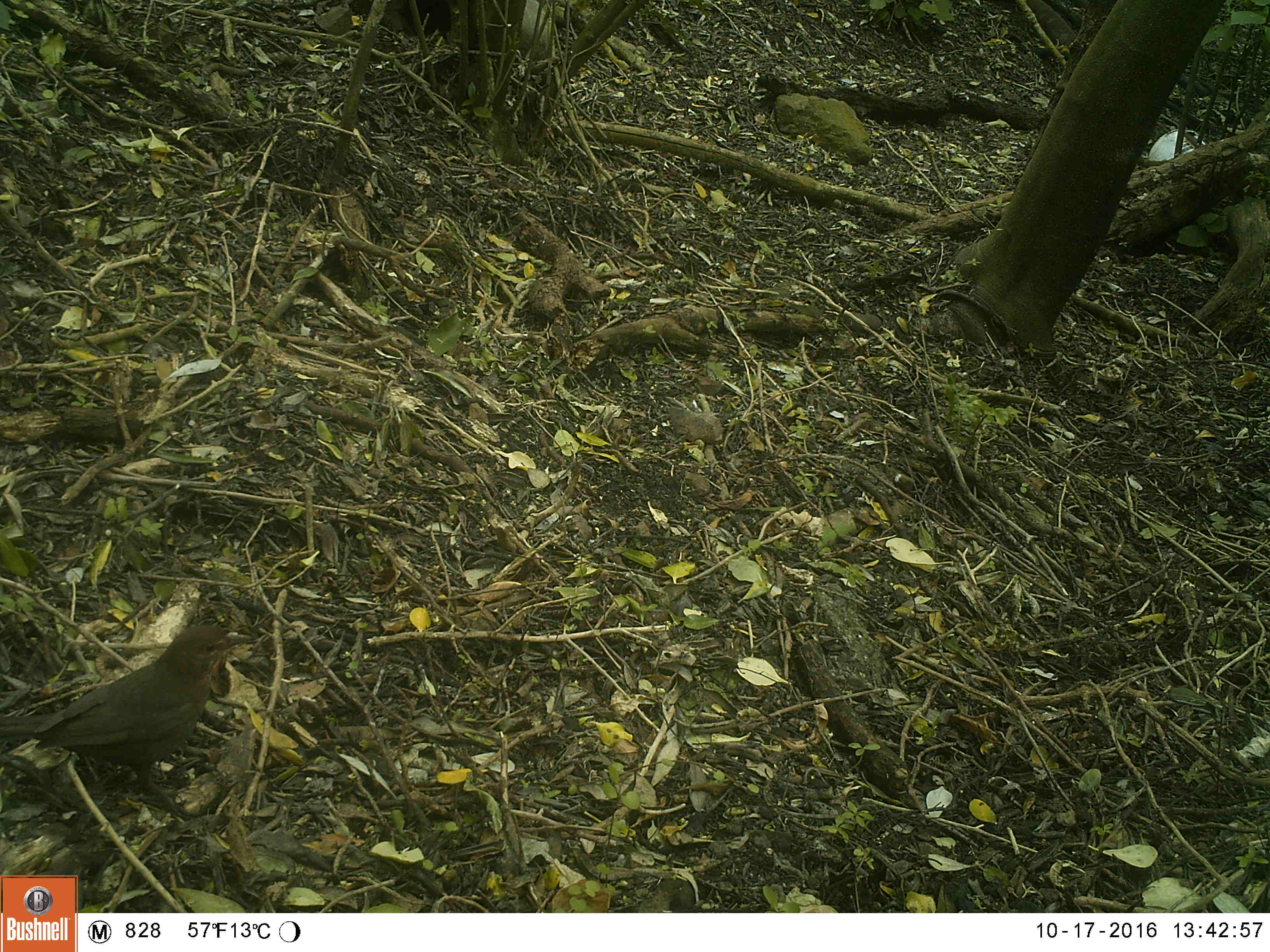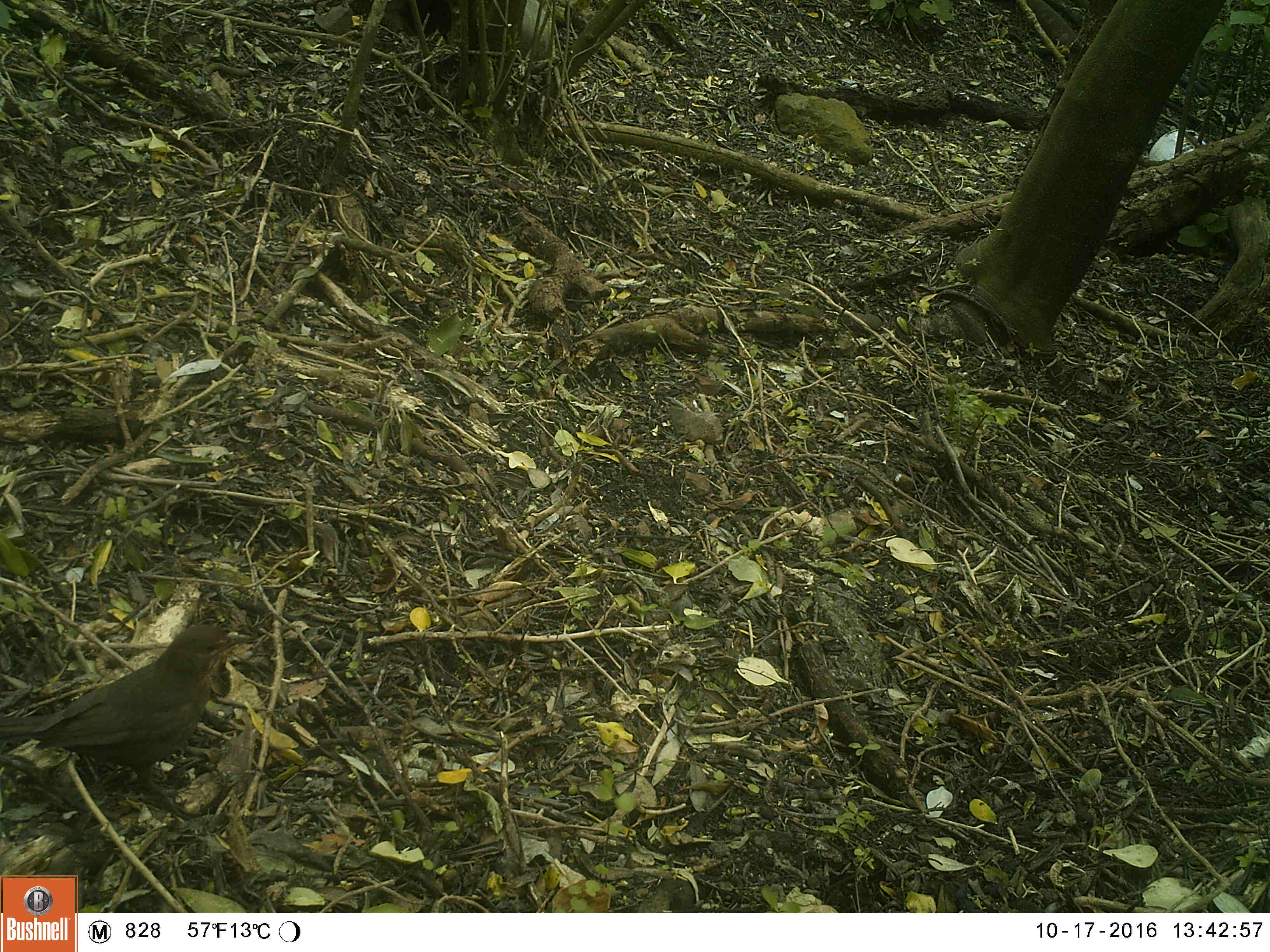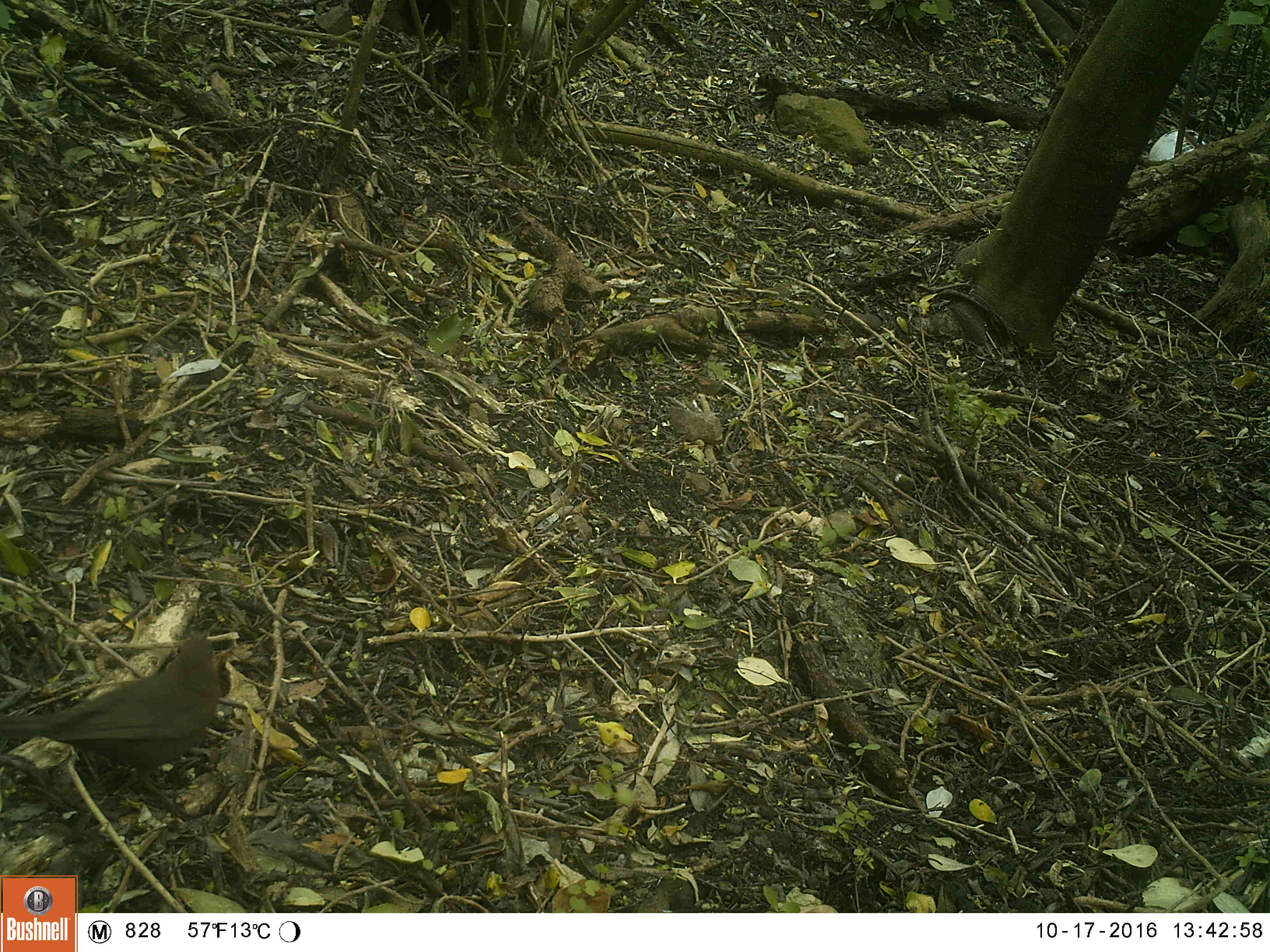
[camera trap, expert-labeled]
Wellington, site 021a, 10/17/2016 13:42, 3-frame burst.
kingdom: Animalia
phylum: Chordata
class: Aves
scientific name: Aves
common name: bird